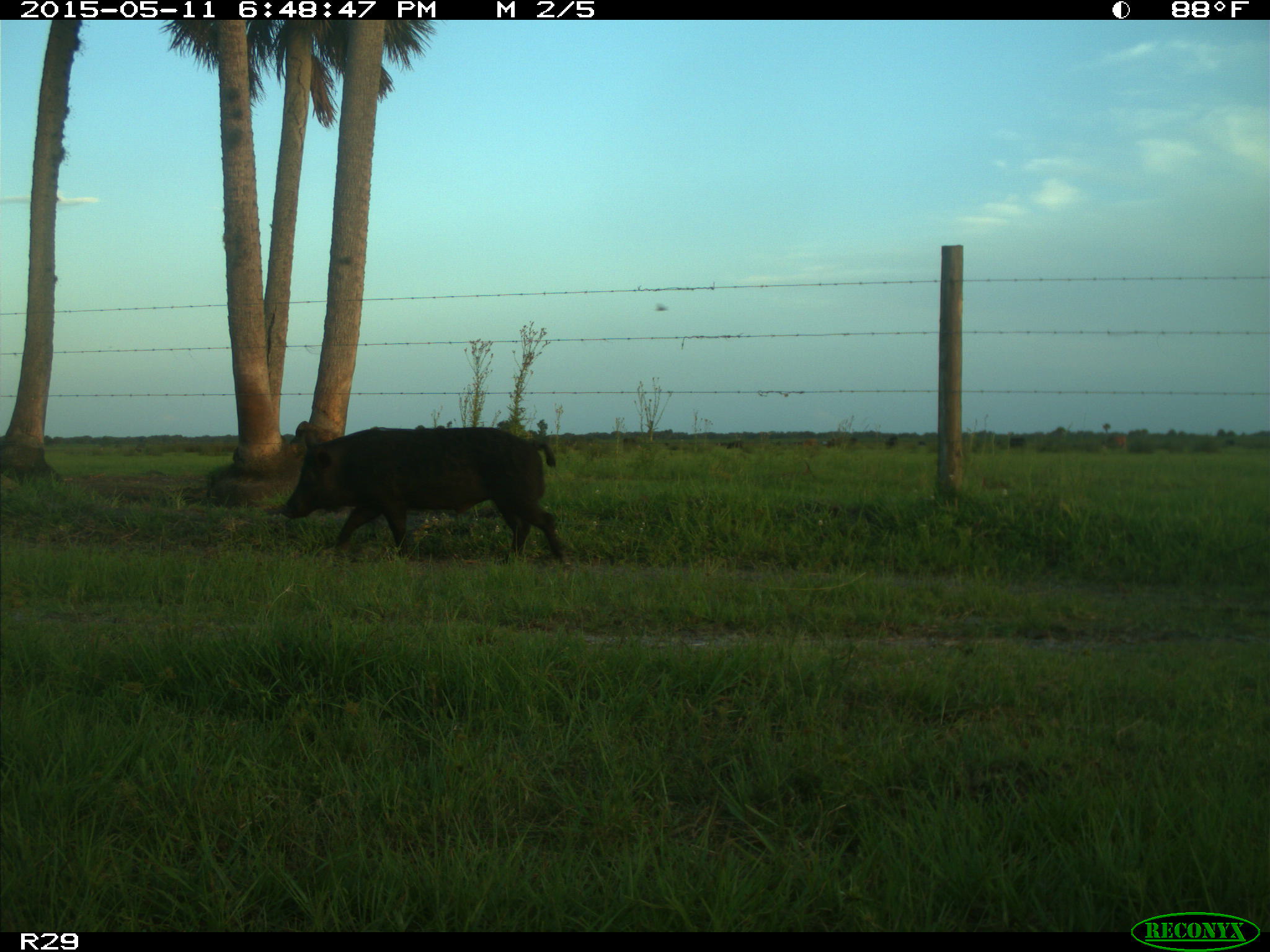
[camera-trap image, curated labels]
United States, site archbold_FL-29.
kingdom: Animalia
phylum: Chordata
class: Mammalia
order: Artiodactyla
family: Suidae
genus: Sus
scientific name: Sus scrofa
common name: wild boar